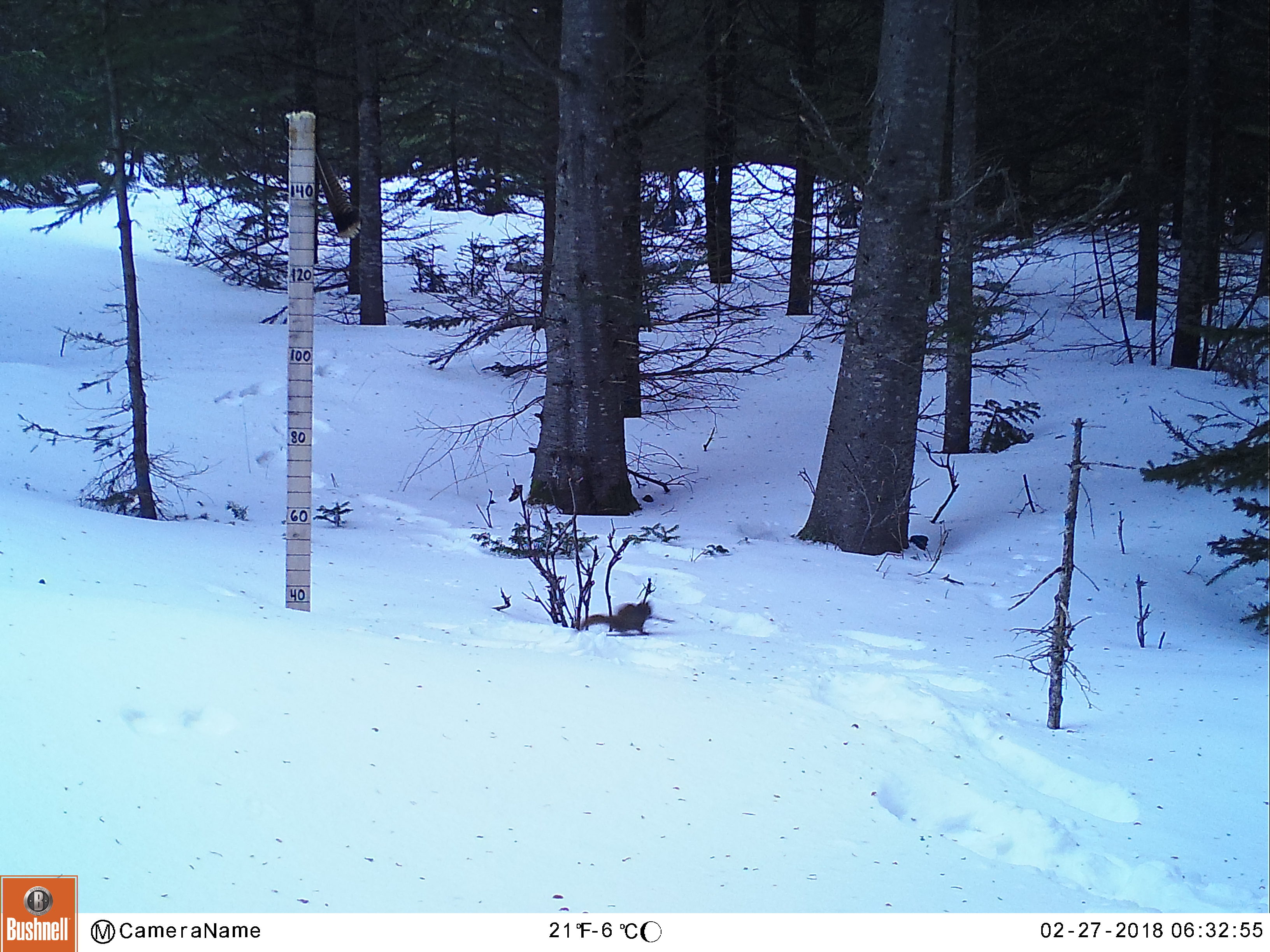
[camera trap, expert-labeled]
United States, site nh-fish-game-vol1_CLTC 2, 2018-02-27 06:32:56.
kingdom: Animalia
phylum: Chordata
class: Mammalia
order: Rodentia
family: Sciuridae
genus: Tamiasciurus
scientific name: Tamiasciurus hudsonicus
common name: red squirrel